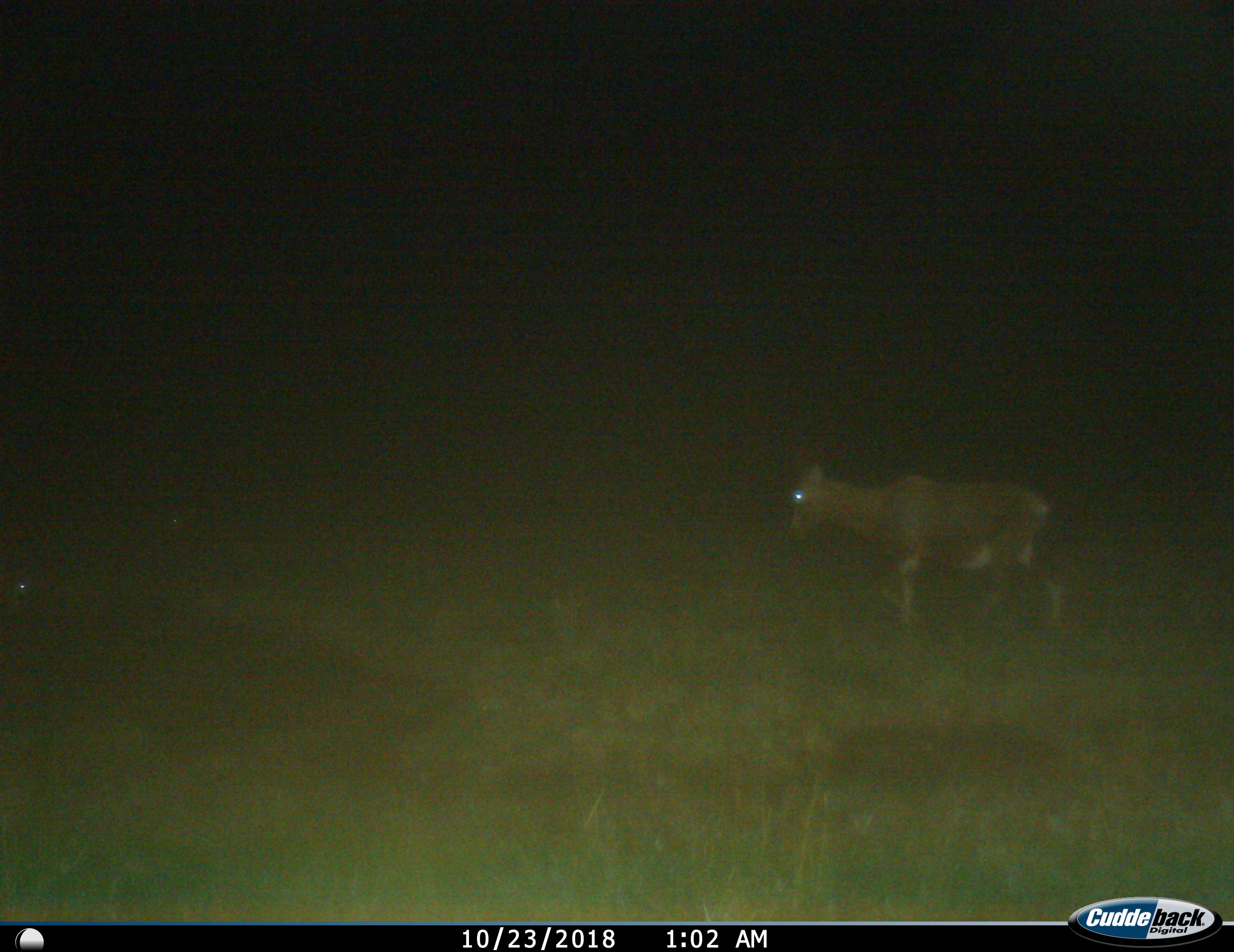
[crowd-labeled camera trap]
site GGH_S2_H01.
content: unidentified animal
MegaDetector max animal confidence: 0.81